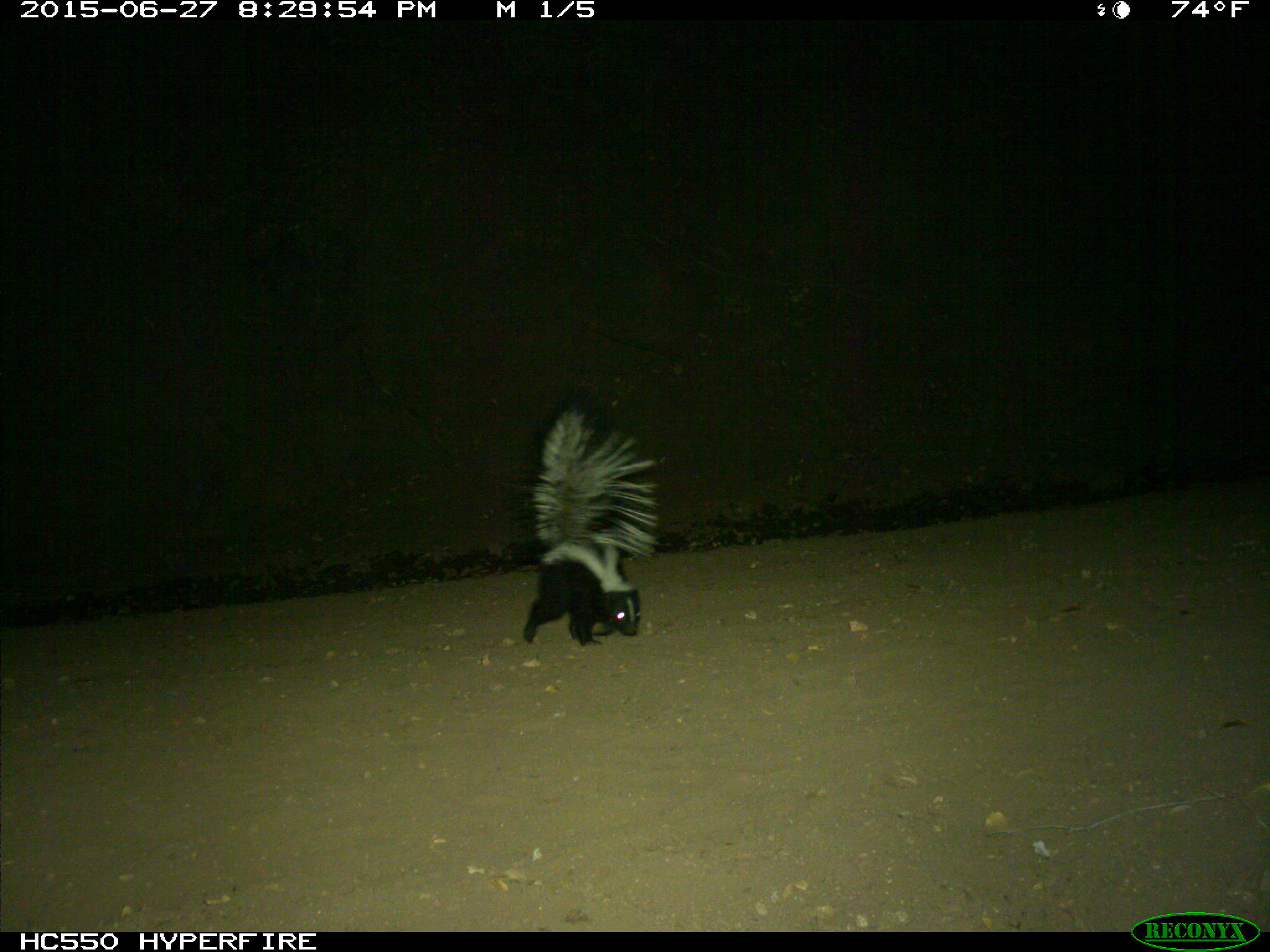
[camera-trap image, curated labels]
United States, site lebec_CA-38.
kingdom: Animalia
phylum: Chordata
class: Mammalia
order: Carnivora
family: Mephitidae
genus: Mephitis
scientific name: Mephitis mephitis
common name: striped skunk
Mephitis mephitis (striped skunk).